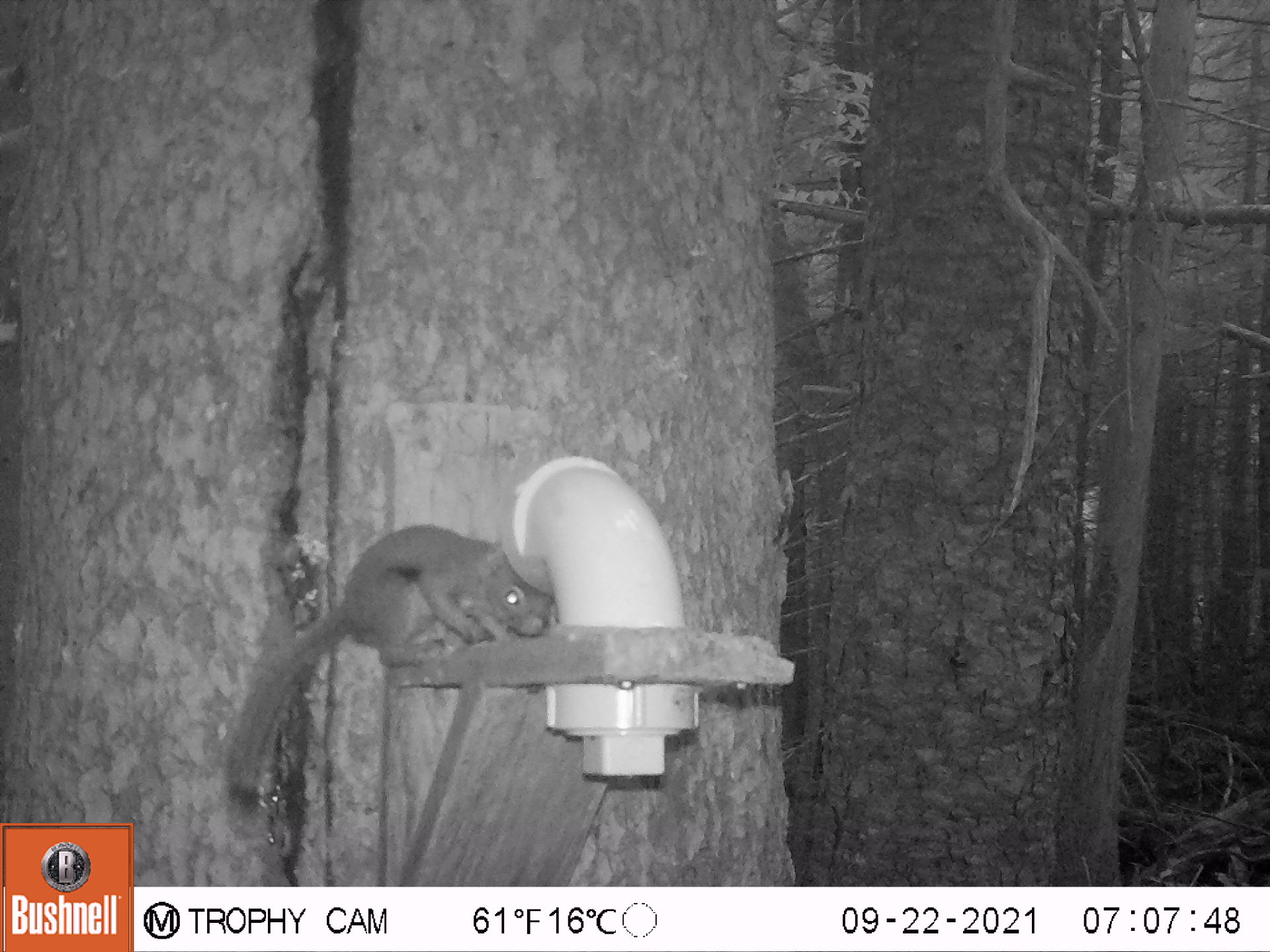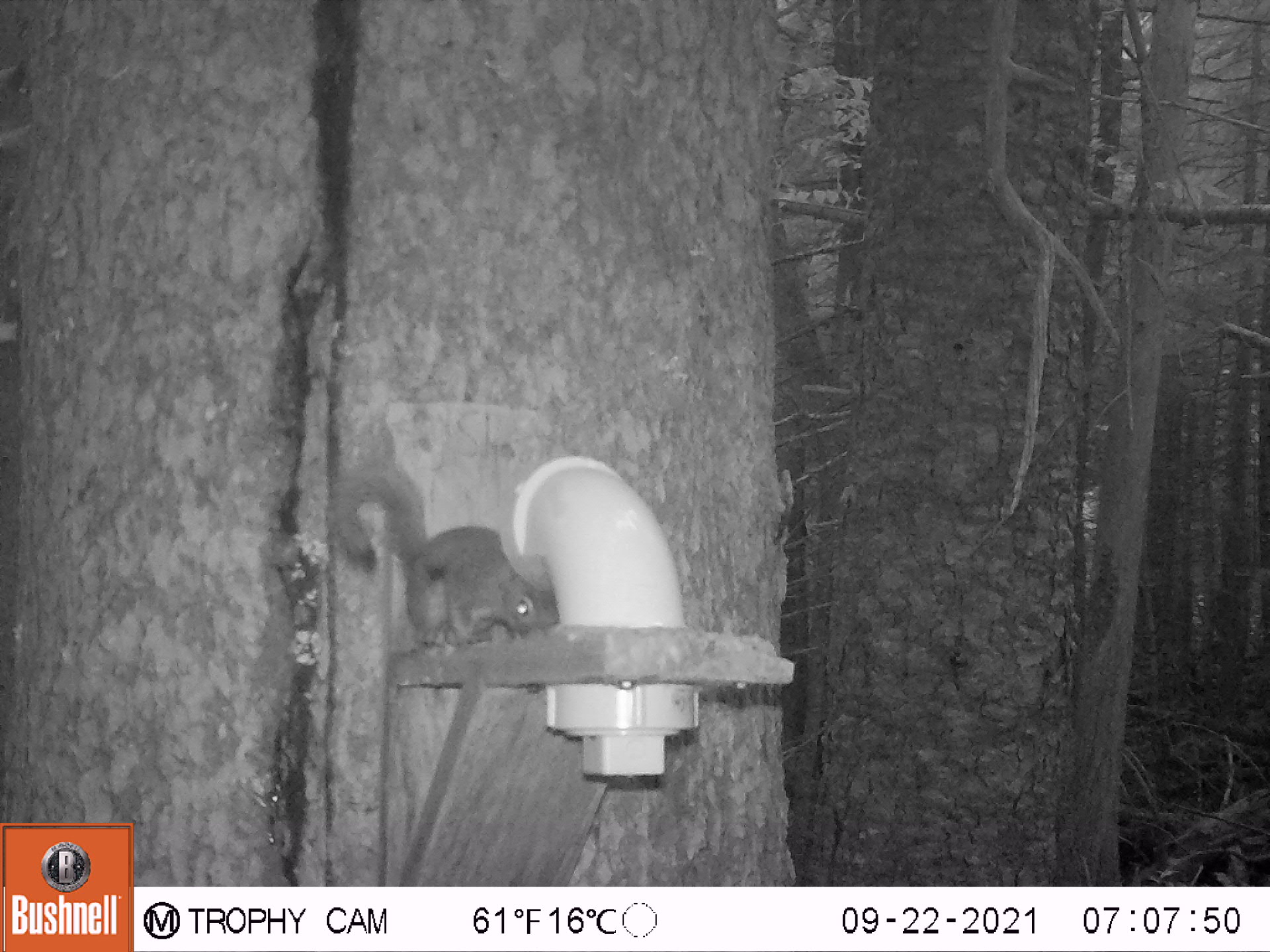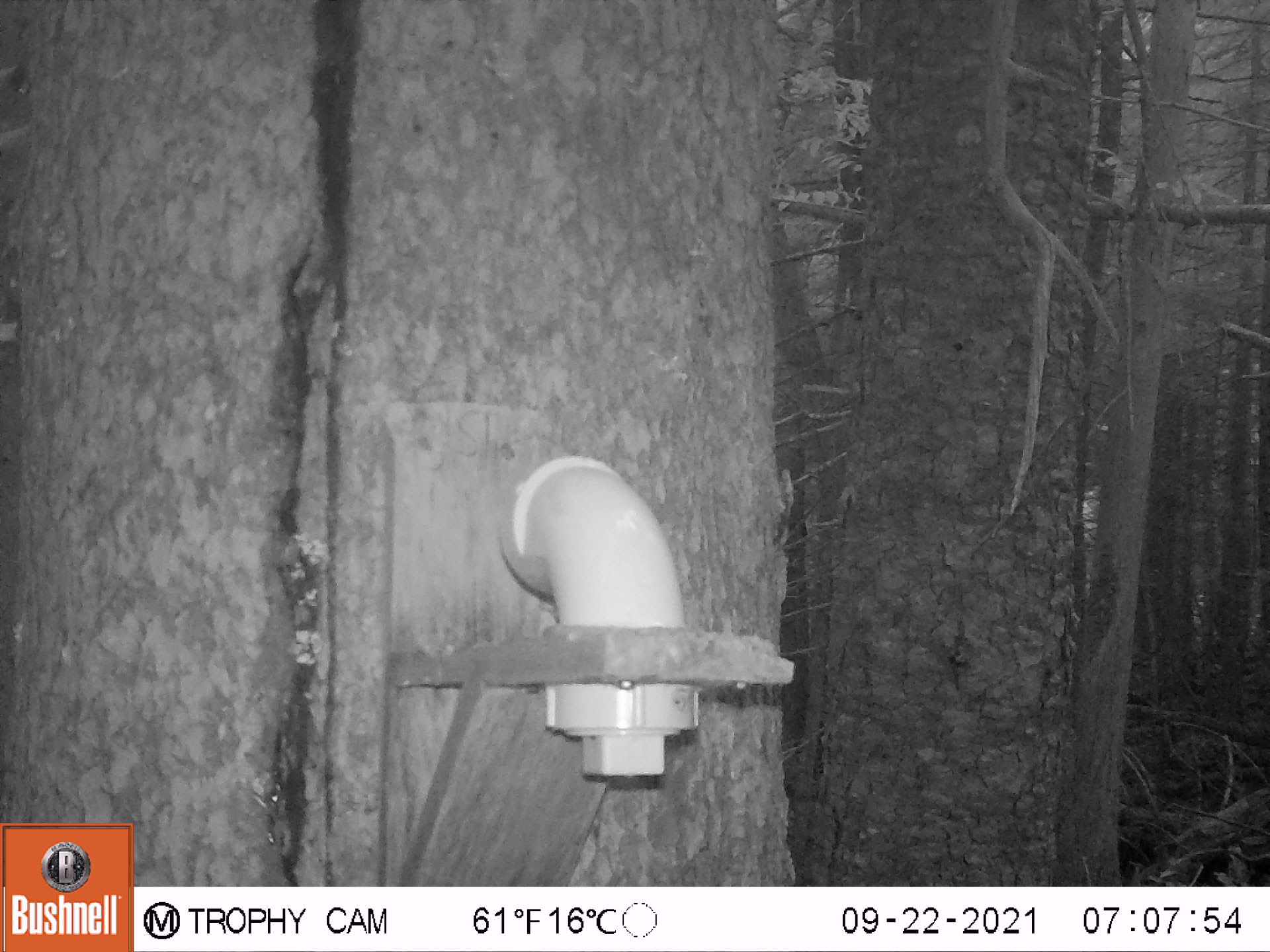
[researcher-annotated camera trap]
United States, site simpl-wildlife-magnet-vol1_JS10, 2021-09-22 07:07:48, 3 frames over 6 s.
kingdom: Animalia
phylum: Chordata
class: Mammalia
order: Rodentia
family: Sciuridae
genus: Tamiasciurus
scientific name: Tamiasciurus hudsonicus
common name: red squirrel